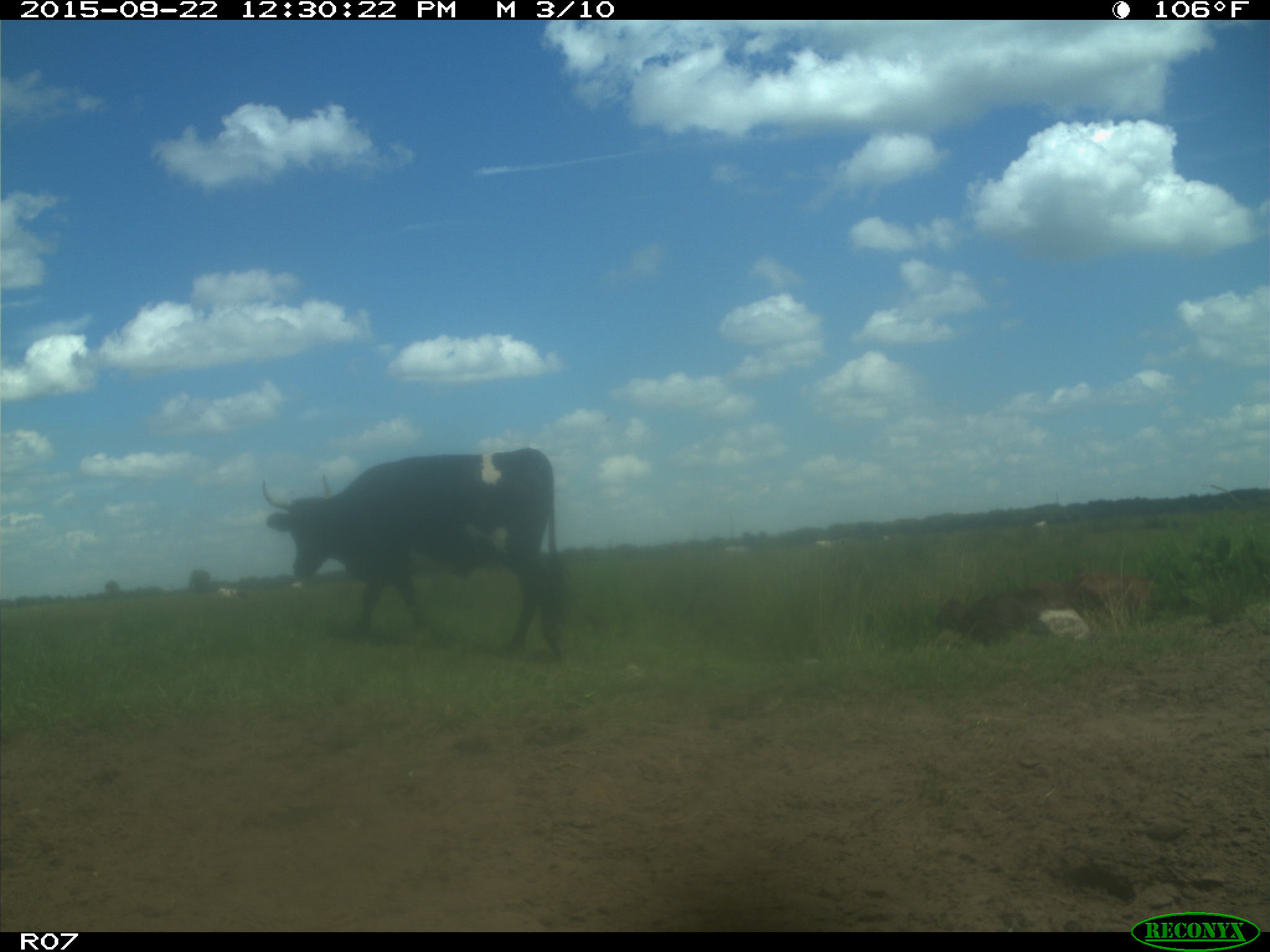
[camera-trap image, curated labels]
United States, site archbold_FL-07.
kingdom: Animalia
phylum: Chordata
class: Mammalia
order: Artiodactyla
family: Bovidae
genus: Bos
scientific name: Bos taurus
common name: domestic cow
Bos taurus (domestic cow).